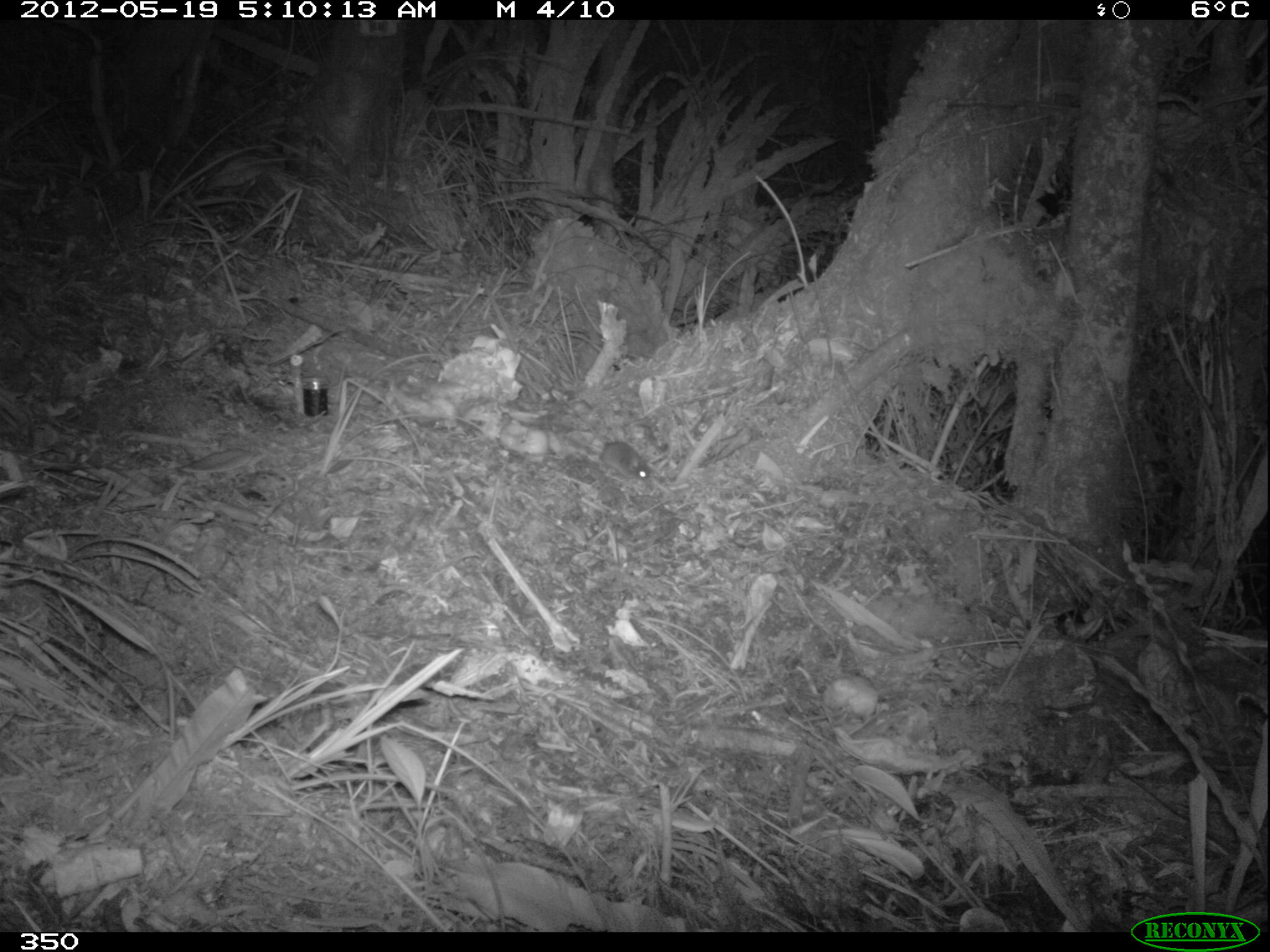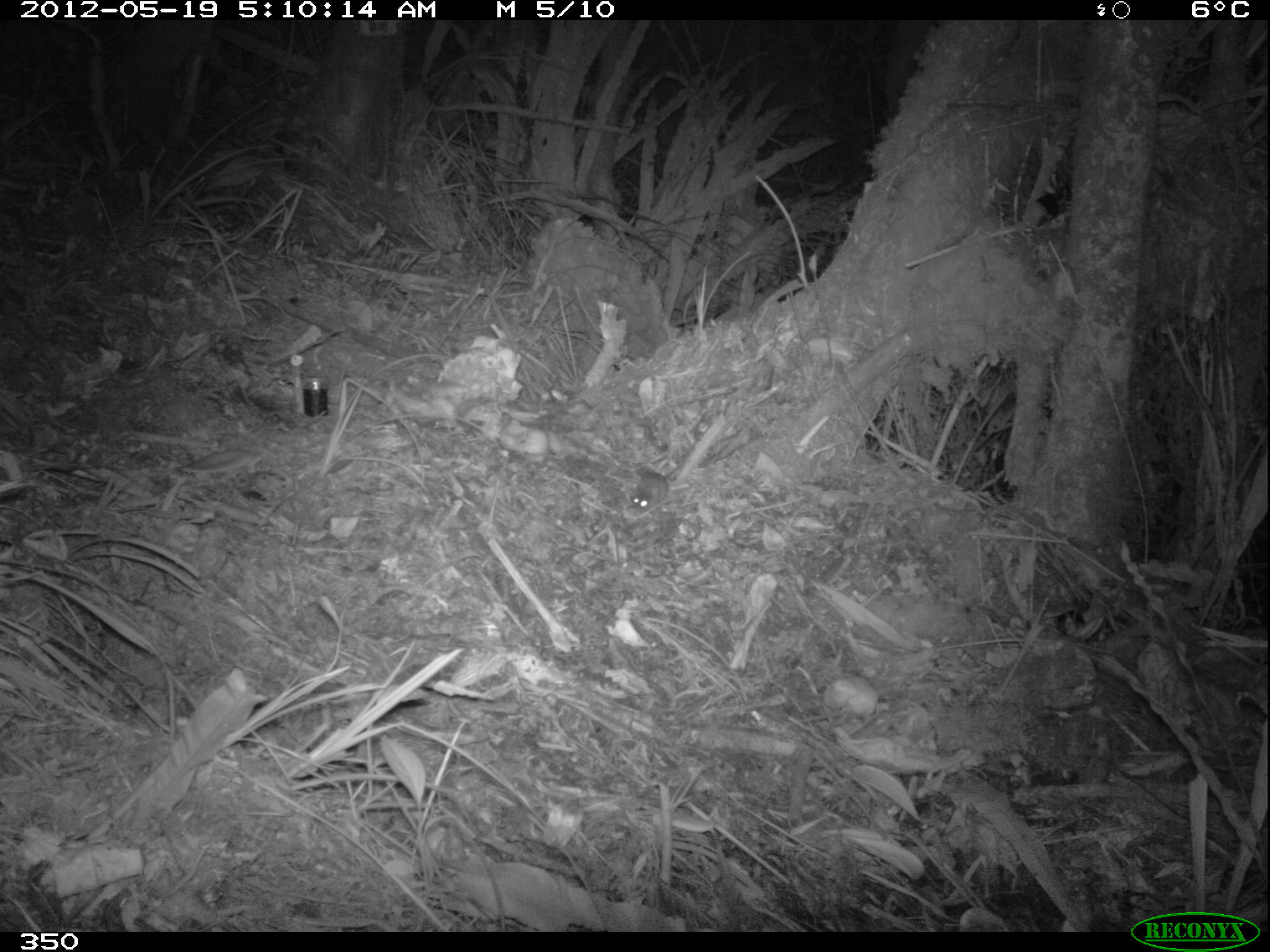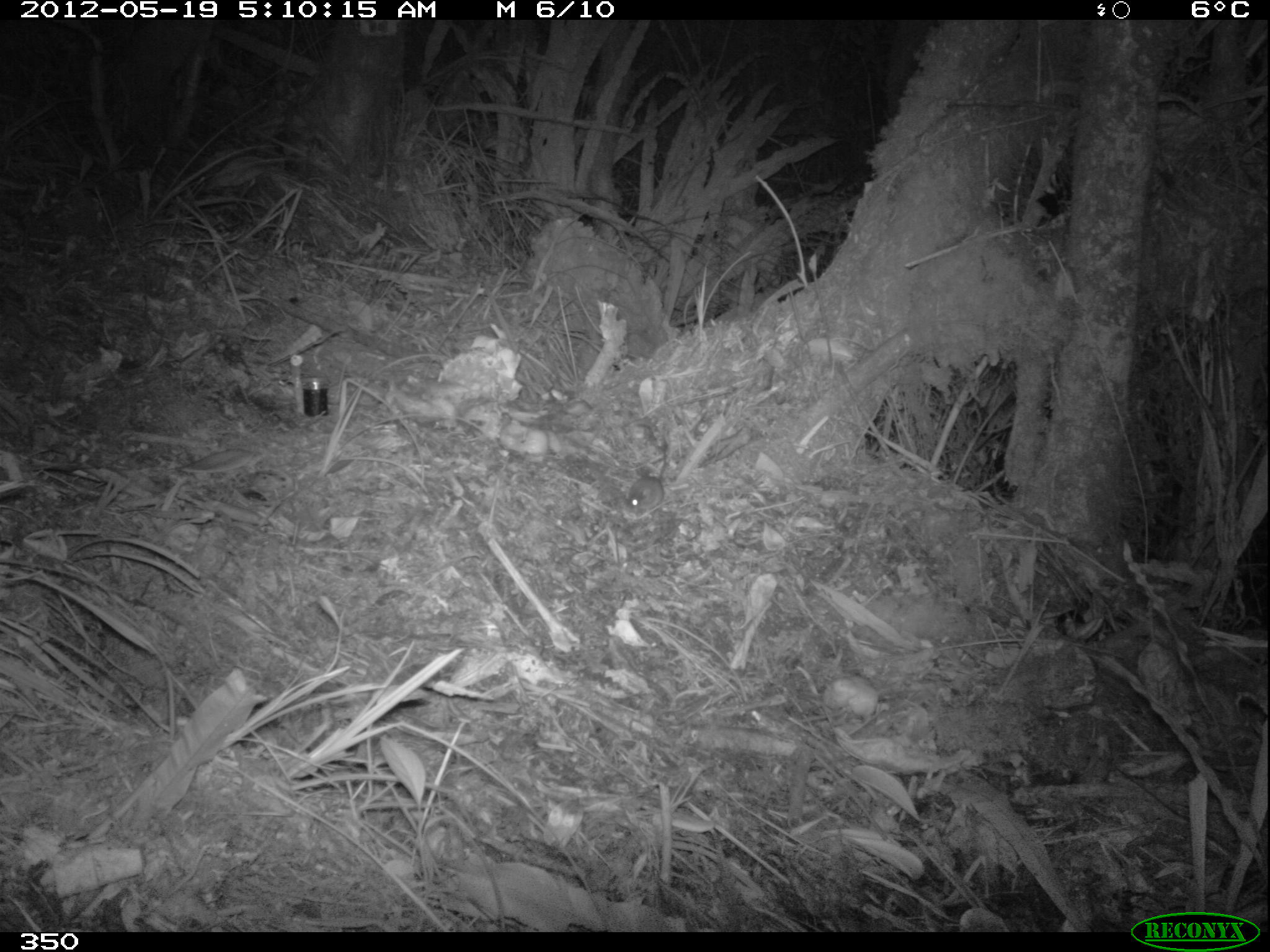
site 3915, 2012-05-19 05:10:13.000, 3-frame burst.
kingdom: Animalia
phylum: Chordata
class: Mammalia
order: Rodentia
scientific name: Rodentia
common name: rodents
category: unknown rodent